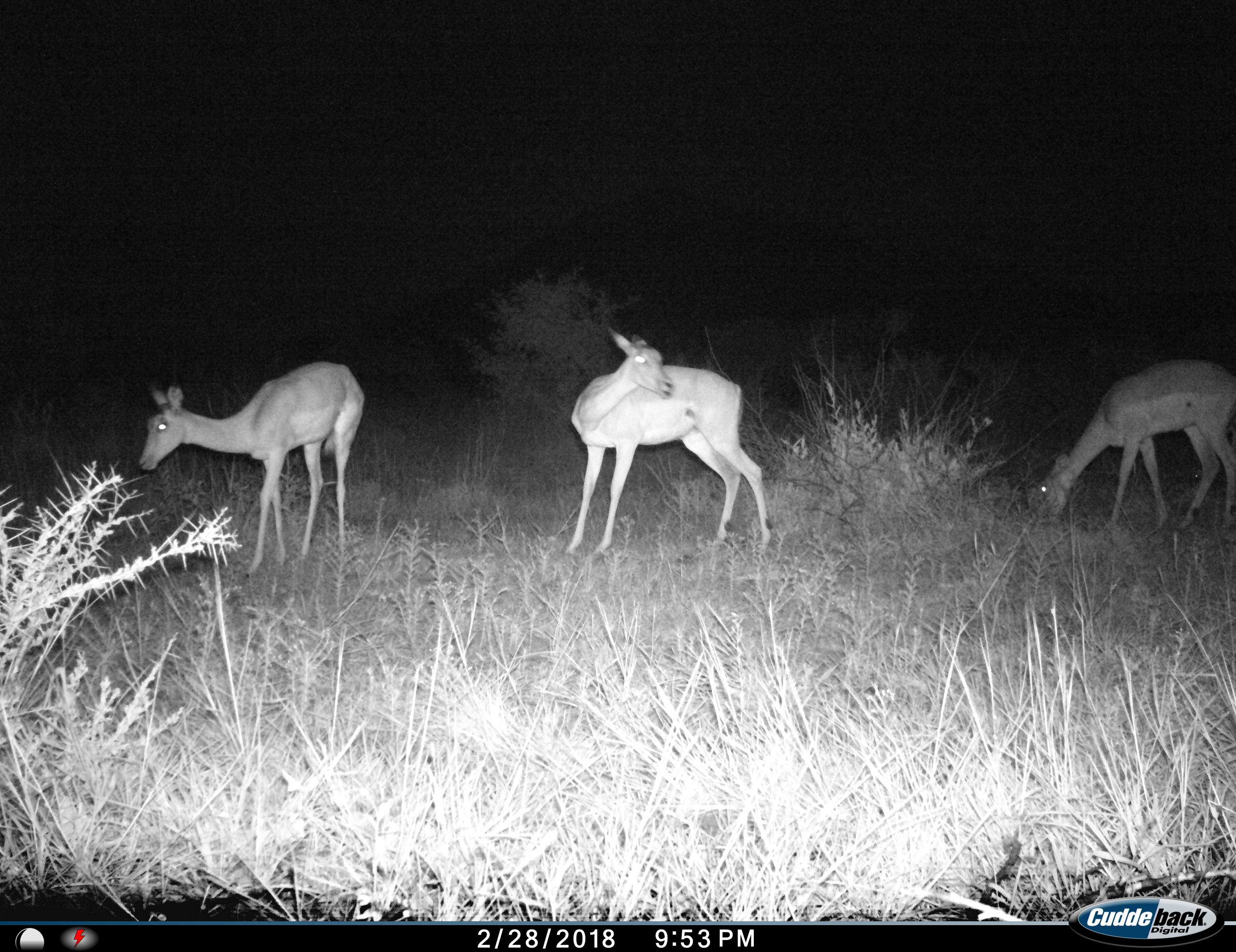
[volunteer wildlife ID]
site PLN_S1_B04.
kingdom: Animalia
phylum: Chordata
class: Mammalia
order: Artiodactyla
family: Bovidae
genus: Aepyceros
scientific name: Aepyceros melampus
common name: impala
Impala (Aepyceros melampus), count 3. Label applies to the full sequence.